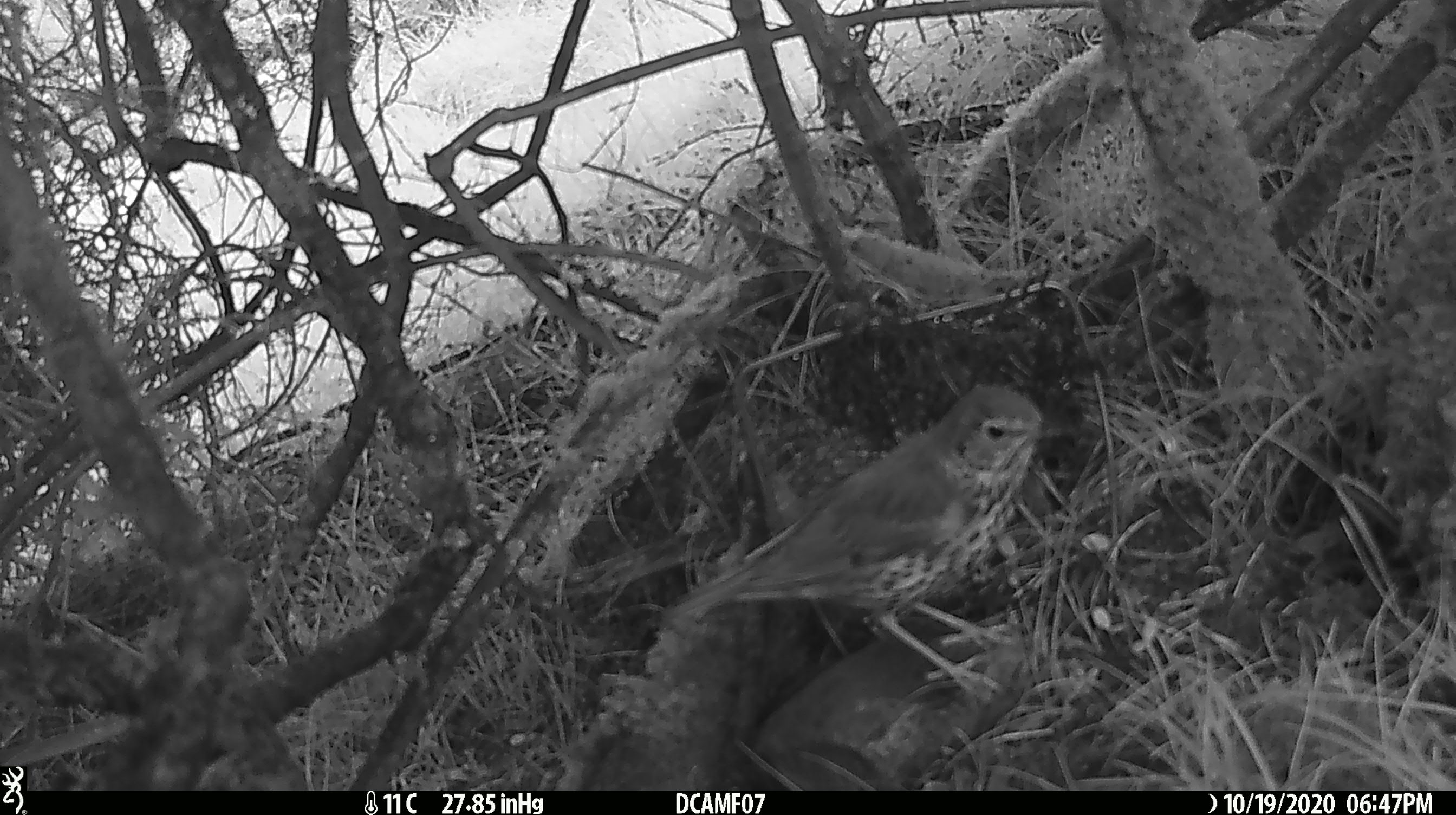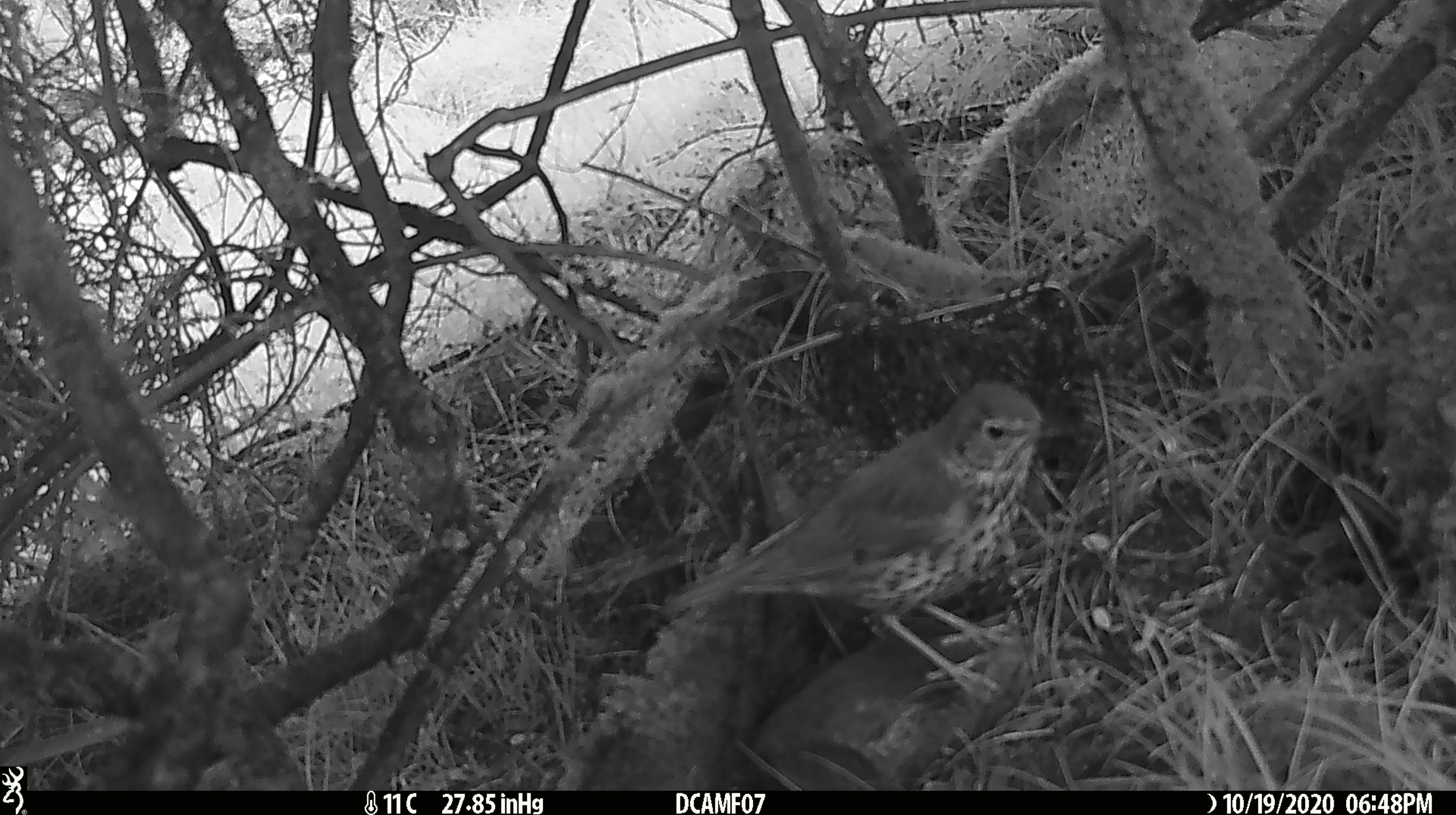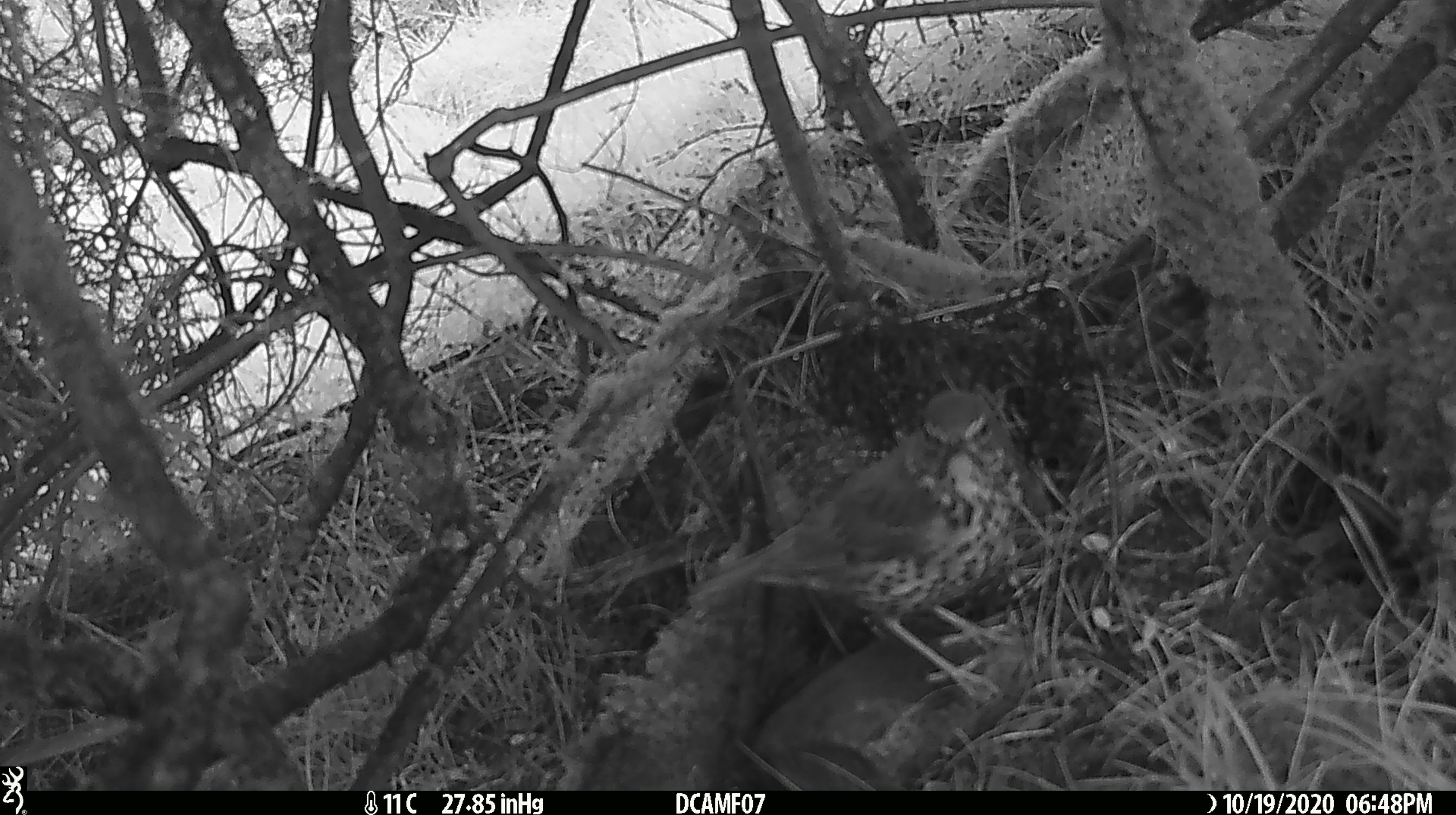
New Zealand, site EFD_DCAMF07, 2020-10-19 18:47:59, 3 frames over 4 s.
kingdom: Animalia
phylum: Chordata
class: Aves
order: Passeriformes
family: Turdidae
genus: Turdus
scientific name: Turdus philomelos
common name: song thrush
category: thrush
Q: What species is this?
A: Thrush (song thrush) (Turdus philomelos).